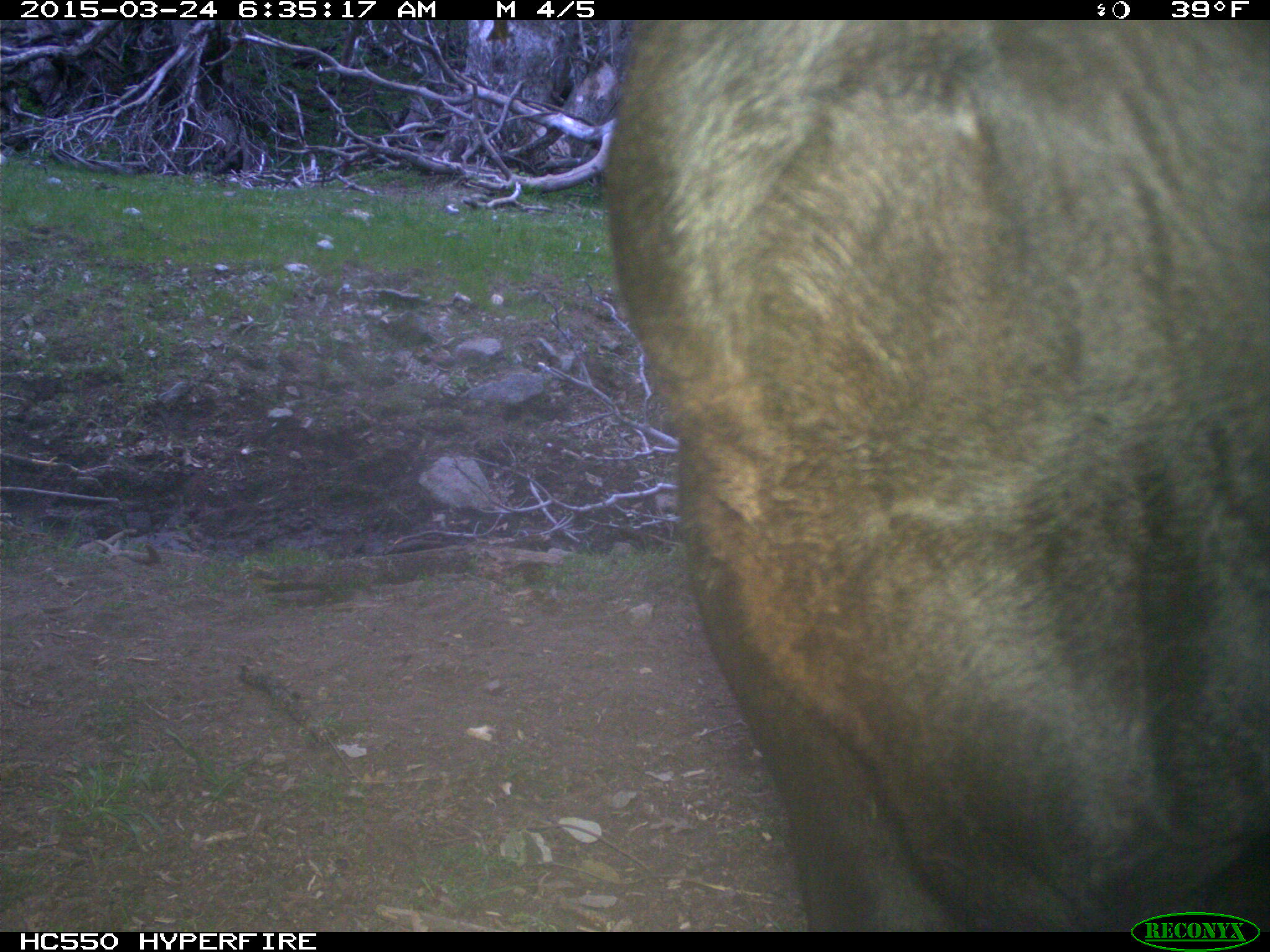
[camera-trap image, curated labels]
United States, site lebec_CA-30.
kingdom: Animalia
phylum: Chordata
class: Mammalia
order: Artiodactyla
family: Bovidae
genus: Bos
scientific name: Bos taurus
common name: domestic cow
Bos taurus (domestic cow).